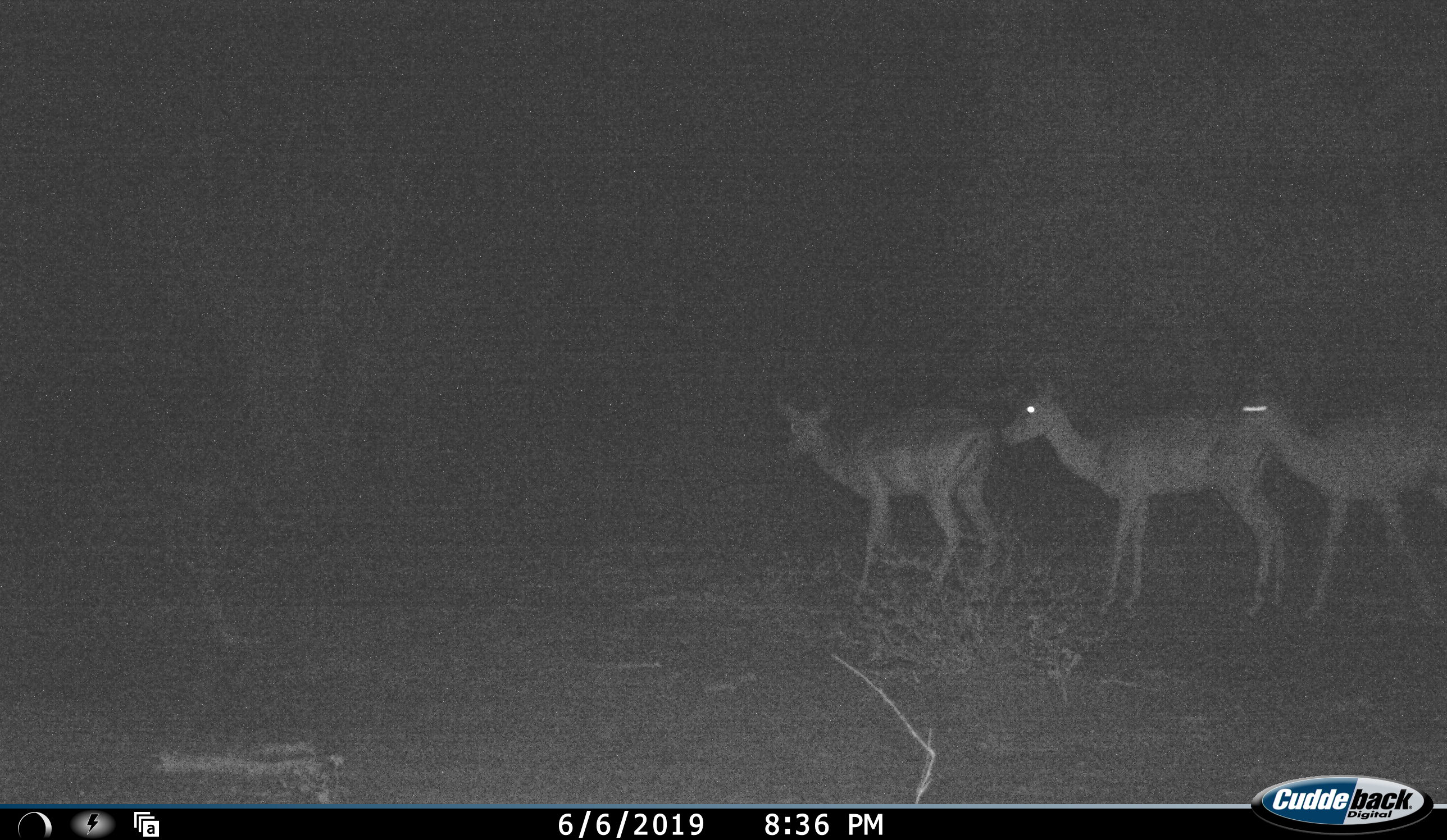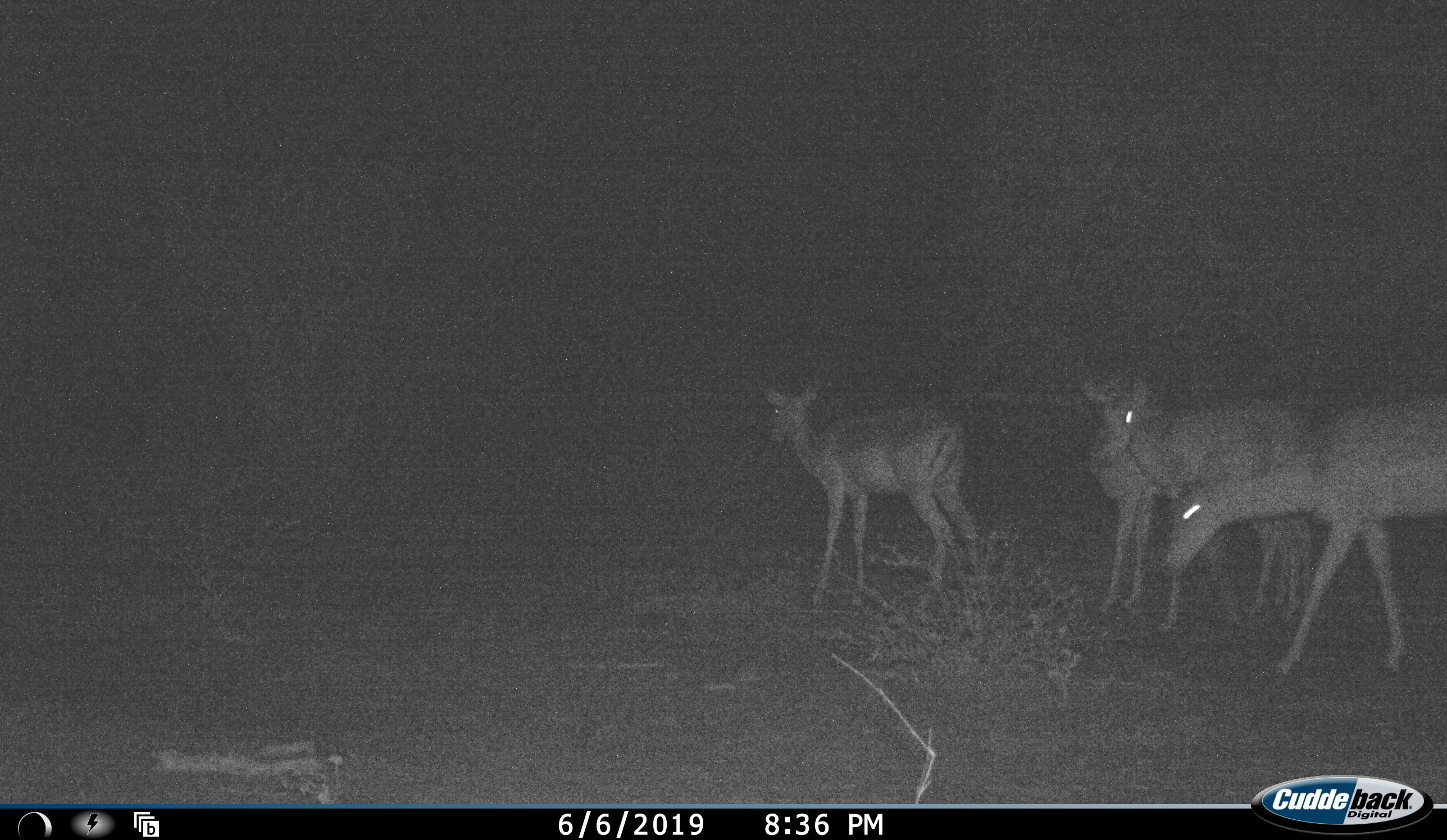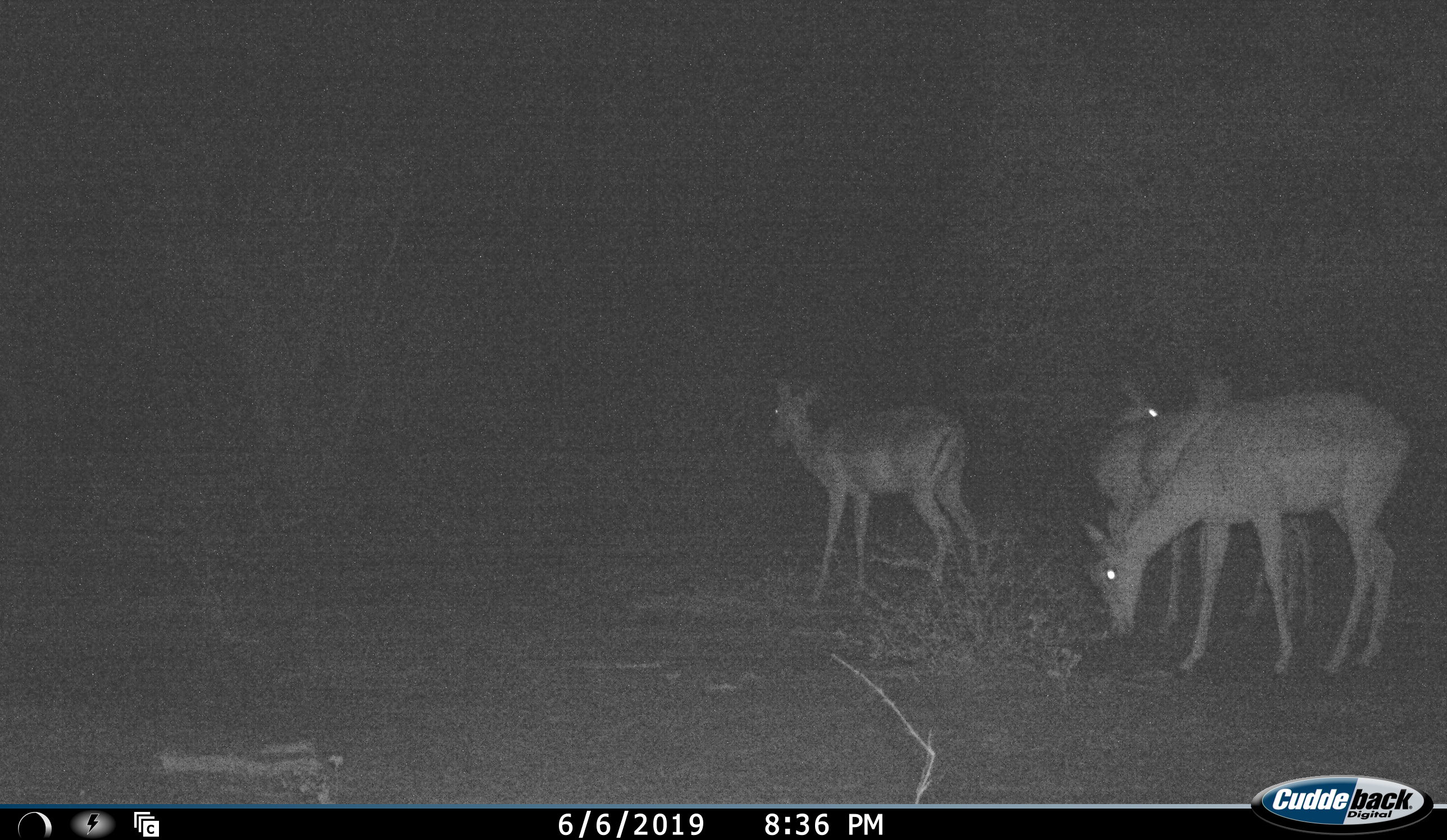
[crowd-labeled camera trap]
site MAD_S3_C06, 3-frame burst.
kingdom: Animalia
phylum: Chordata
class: Mammalia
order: Artiodactyla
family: Bovidae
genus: Aepyceros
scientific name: Aepyceros melampus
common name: impala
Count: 4.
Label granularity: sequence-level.